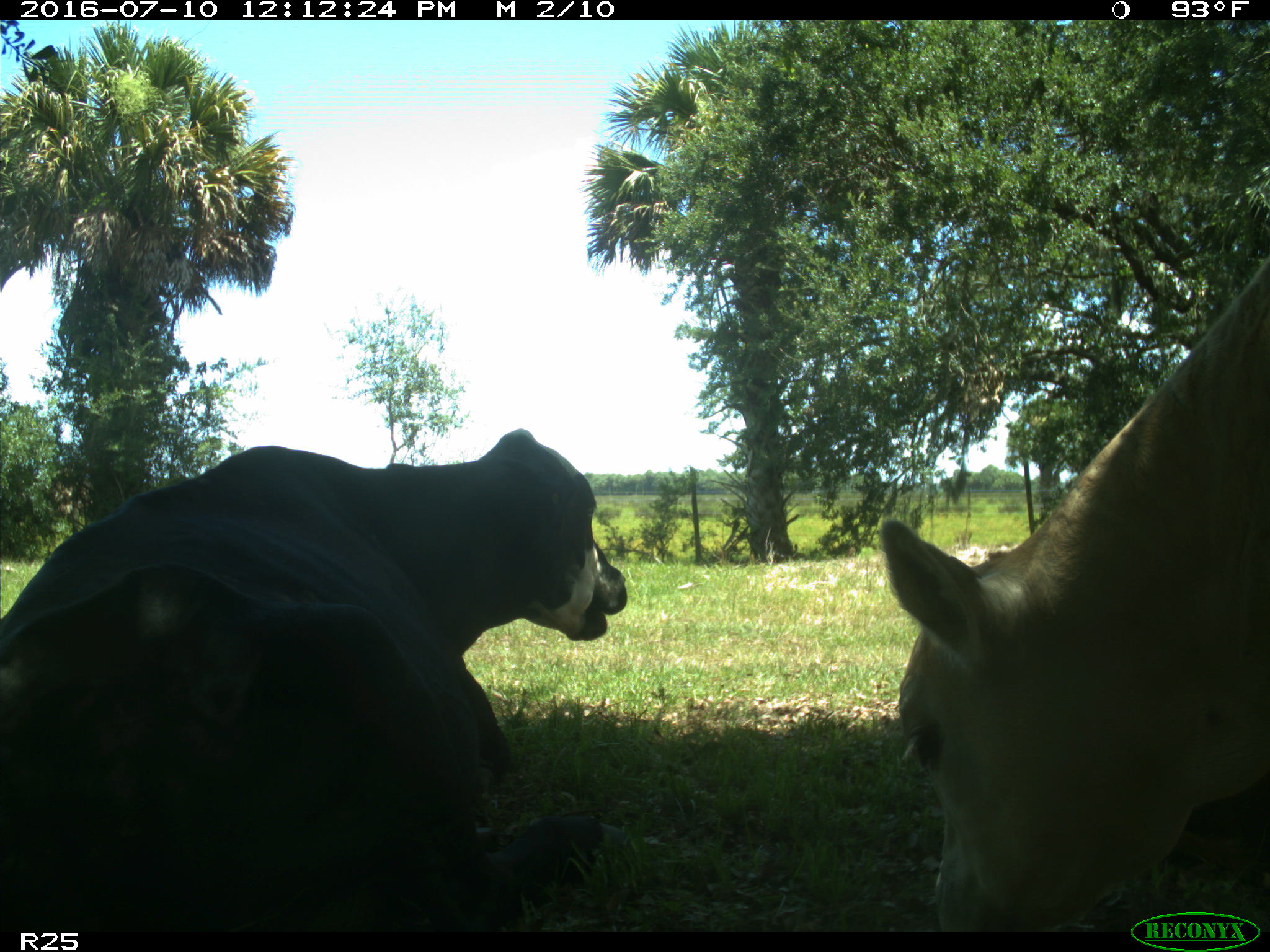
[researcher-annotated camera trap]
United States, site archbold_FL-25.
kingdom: Animalia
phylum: Chordata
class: Mammalia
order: Artiodactyla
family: Bovidae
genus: Bos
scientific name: Bos taurus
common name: domestic cow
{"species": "Bos taurus (domestic cow)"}